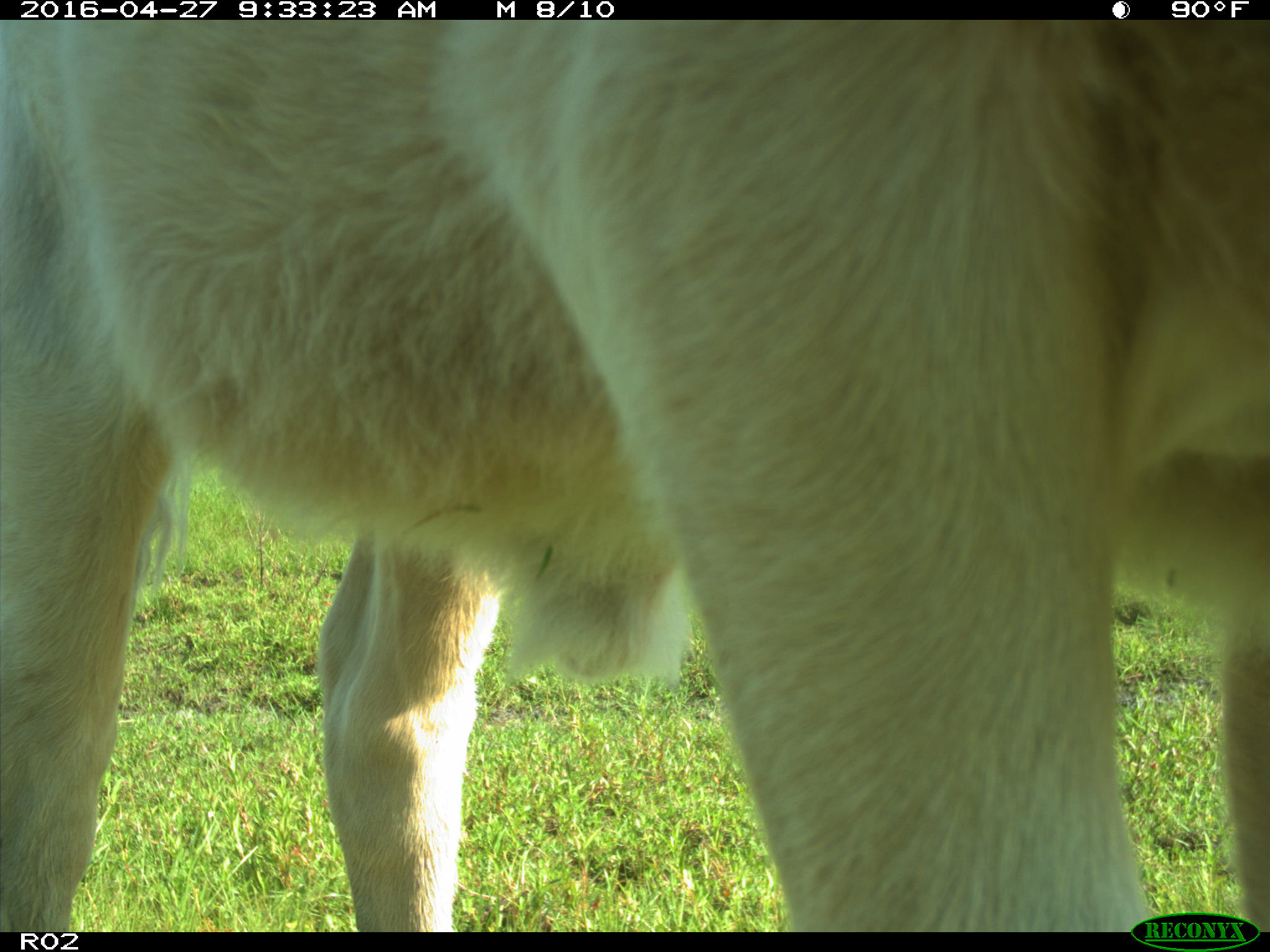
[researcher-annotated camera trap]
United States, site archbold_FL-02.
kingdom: Animalia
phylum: Chordata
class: Mammalia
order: Artiodactyla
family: Bovidae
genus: Bos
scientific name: Bos taurus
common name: domestic cow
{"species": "Bos taurus (domestic cow)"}